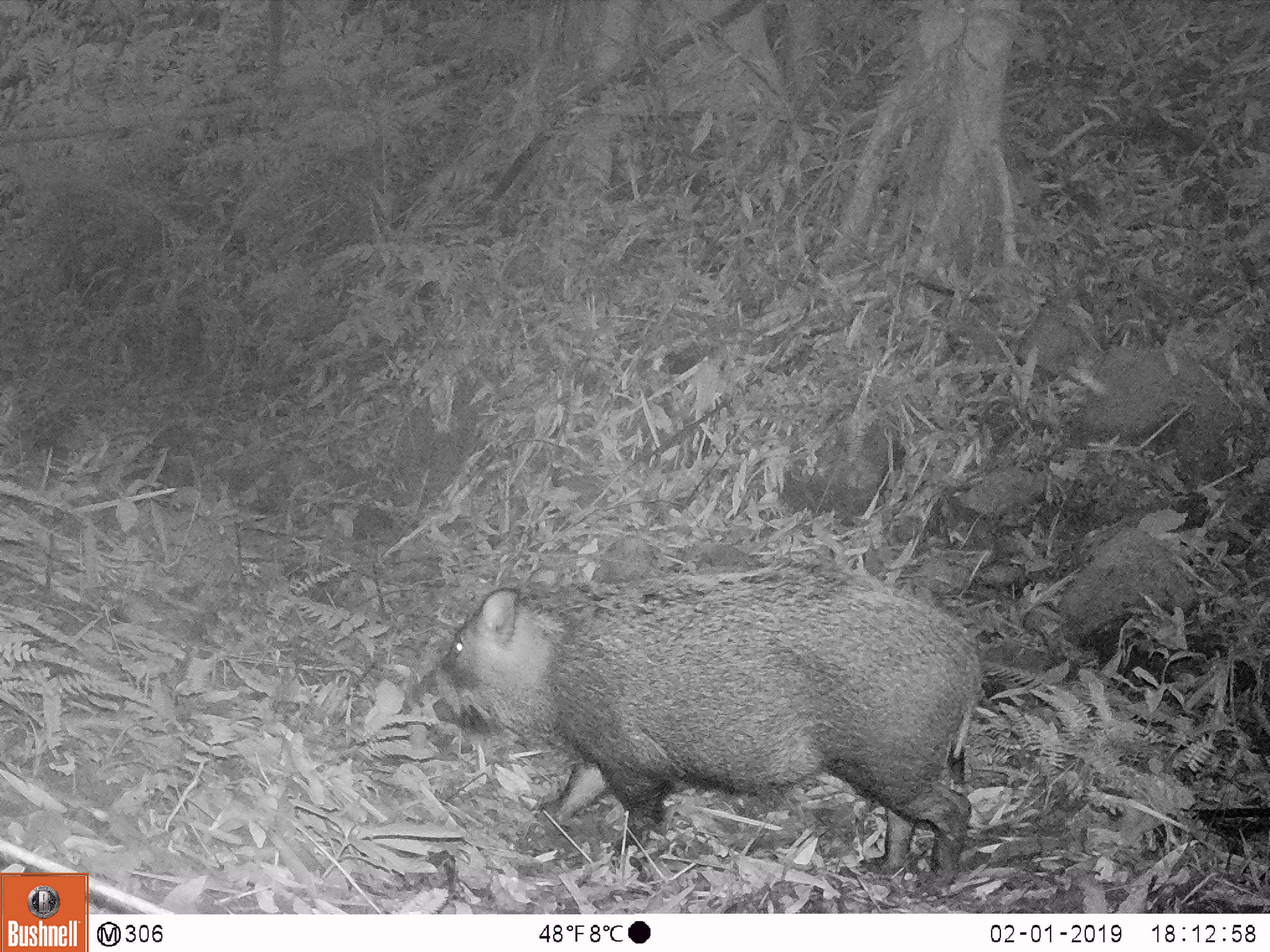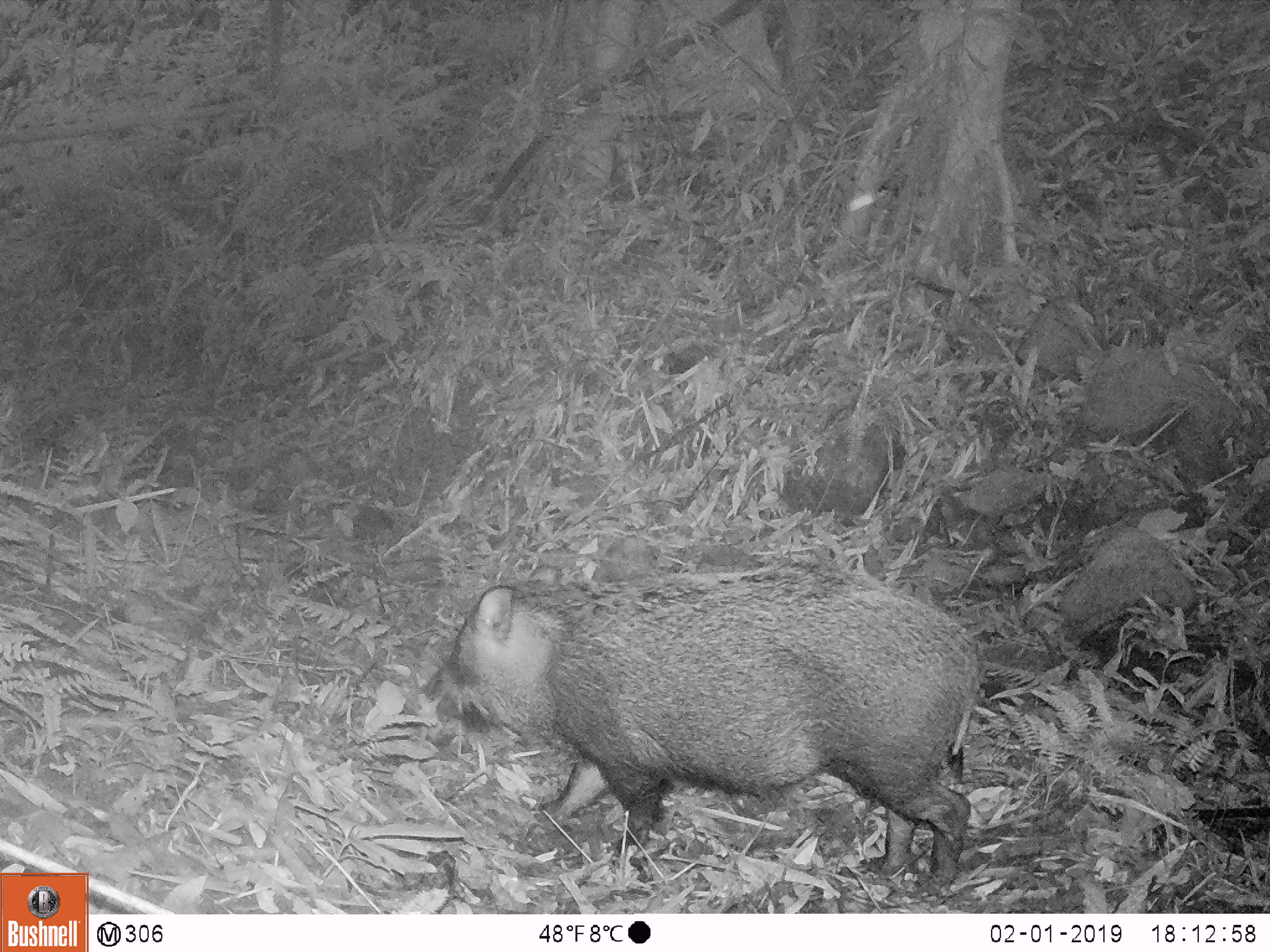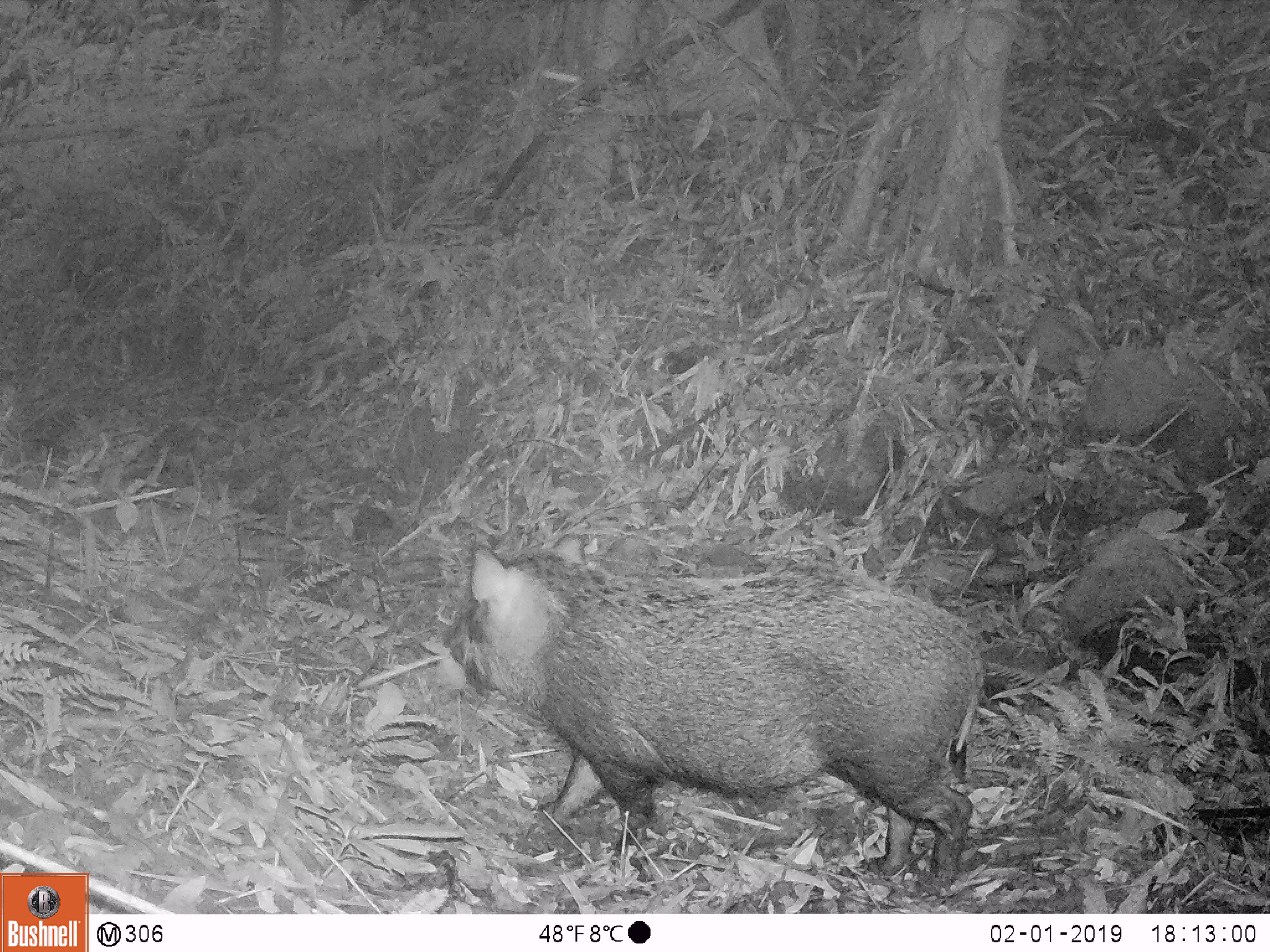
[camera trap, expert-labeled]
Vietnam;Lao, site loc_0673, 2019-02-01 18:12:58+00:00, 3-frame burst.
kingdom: Animalia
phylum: Chordata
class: Mammalia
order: Artiodactyla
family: Suidae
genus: Sus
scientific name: Sus scrofa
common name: eurasian wild pig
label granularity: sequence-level